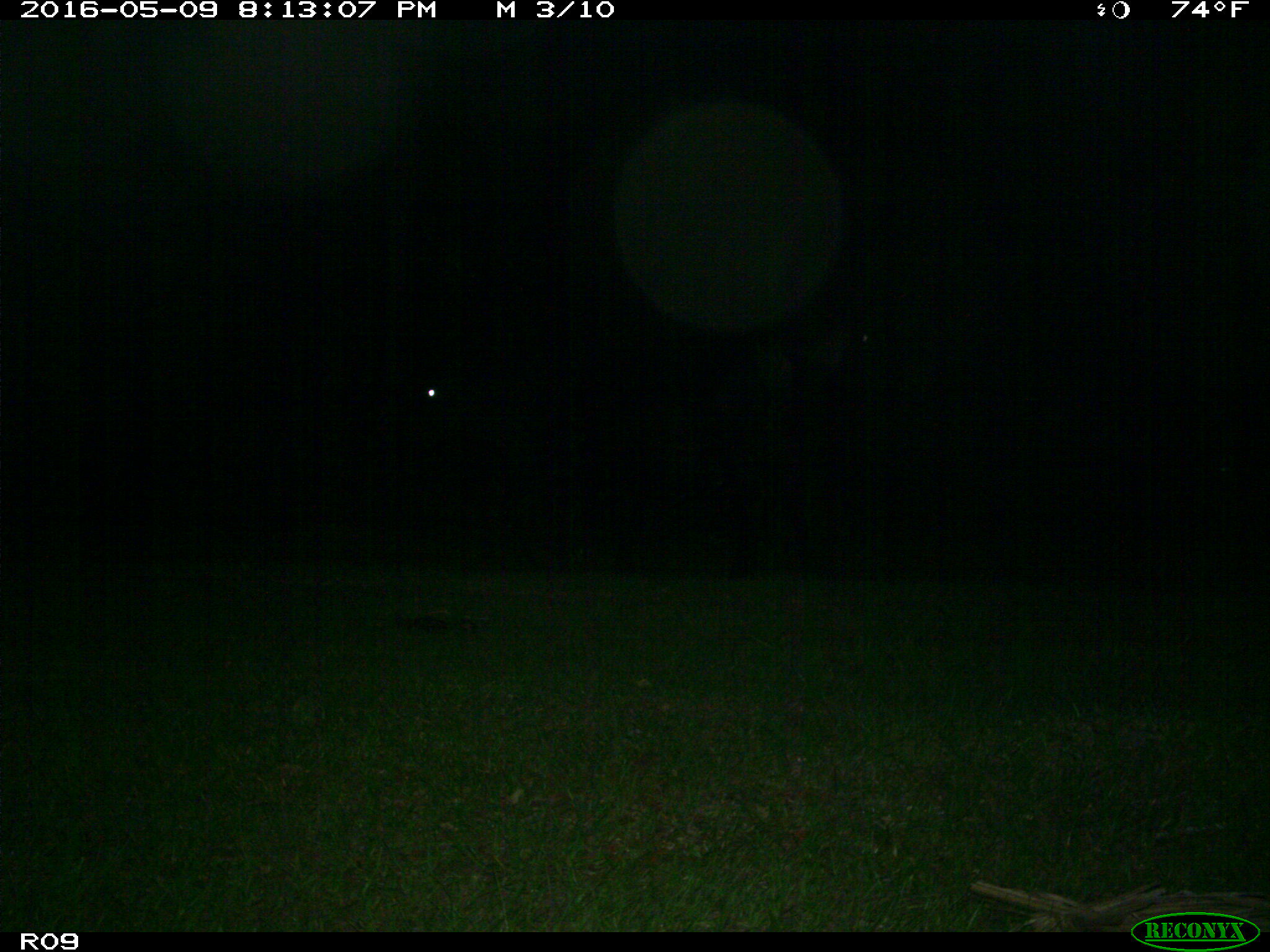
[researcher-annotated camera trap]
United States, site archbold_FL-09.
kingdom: Animalia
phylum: Chordata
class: Mammalia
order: Artiodactyla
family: Bovidae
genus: Bos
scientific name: Bos taurus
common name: domestic cow